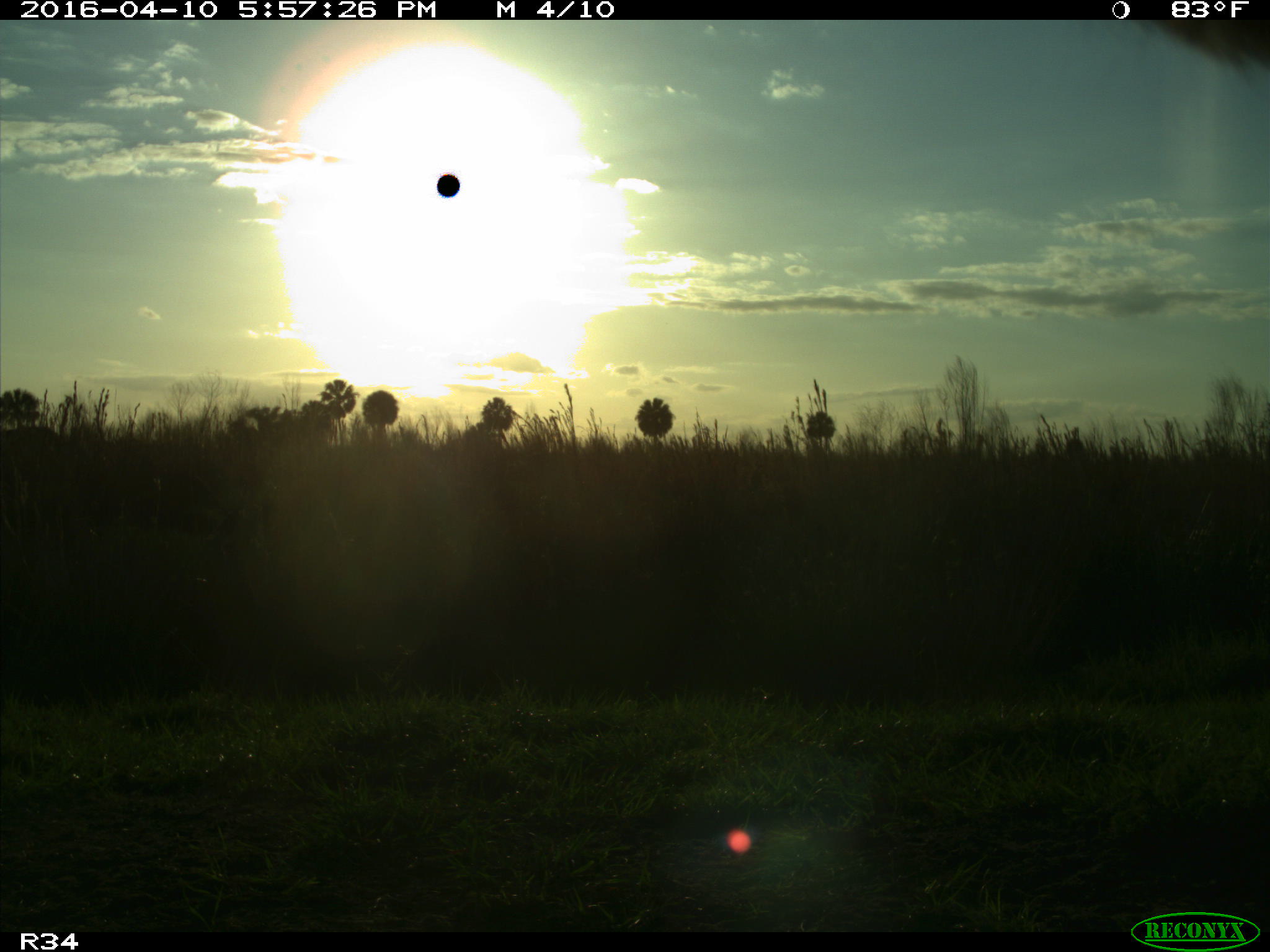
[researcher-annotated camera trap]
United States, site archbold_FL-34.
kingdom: Animalia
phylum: Chordata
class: Mammalia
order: Artiodactyla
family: Bovidae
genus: Bos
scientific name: Bos taurus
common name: domestic cow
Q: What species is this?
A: Bos taurus (domestic cow).